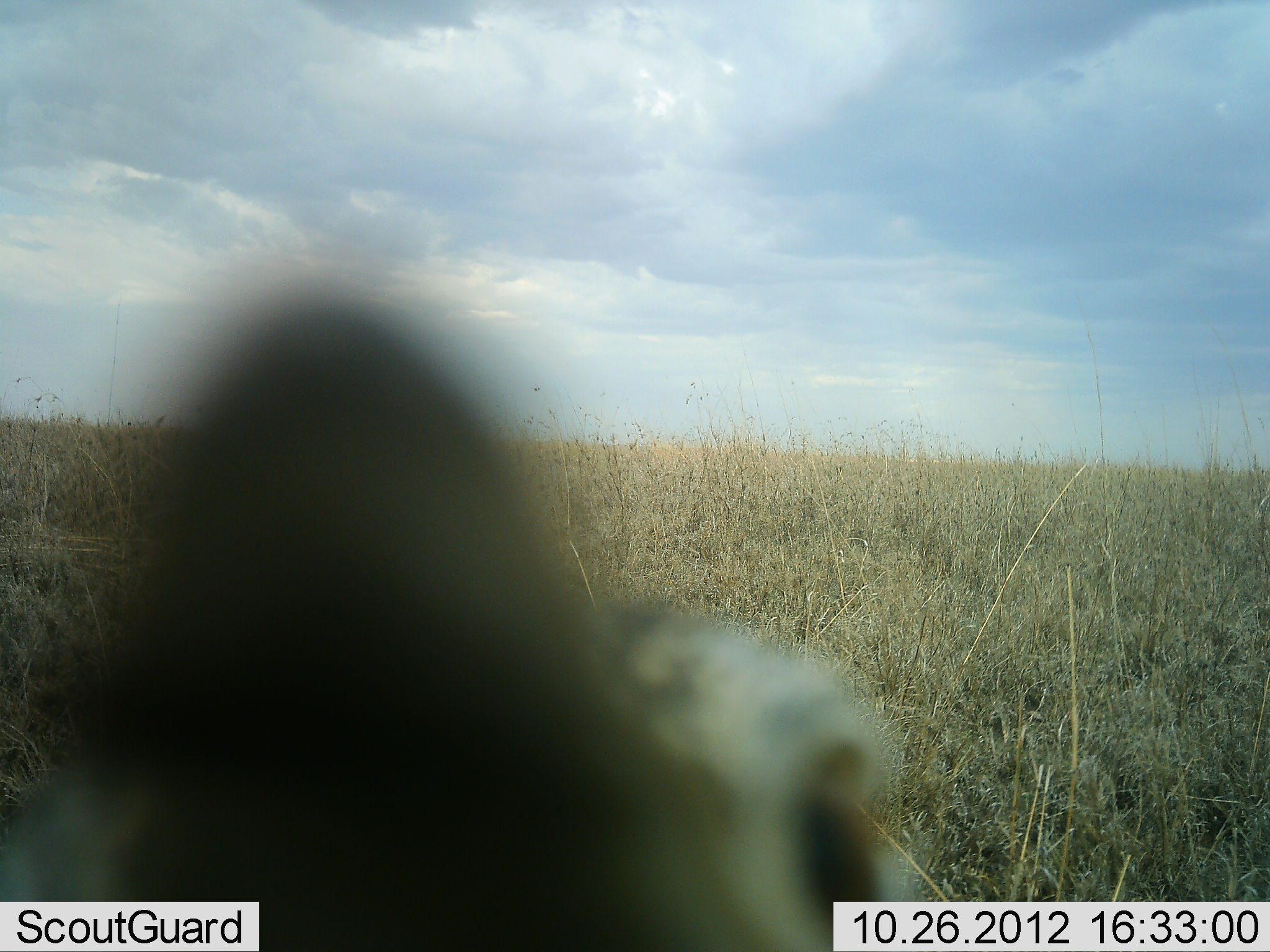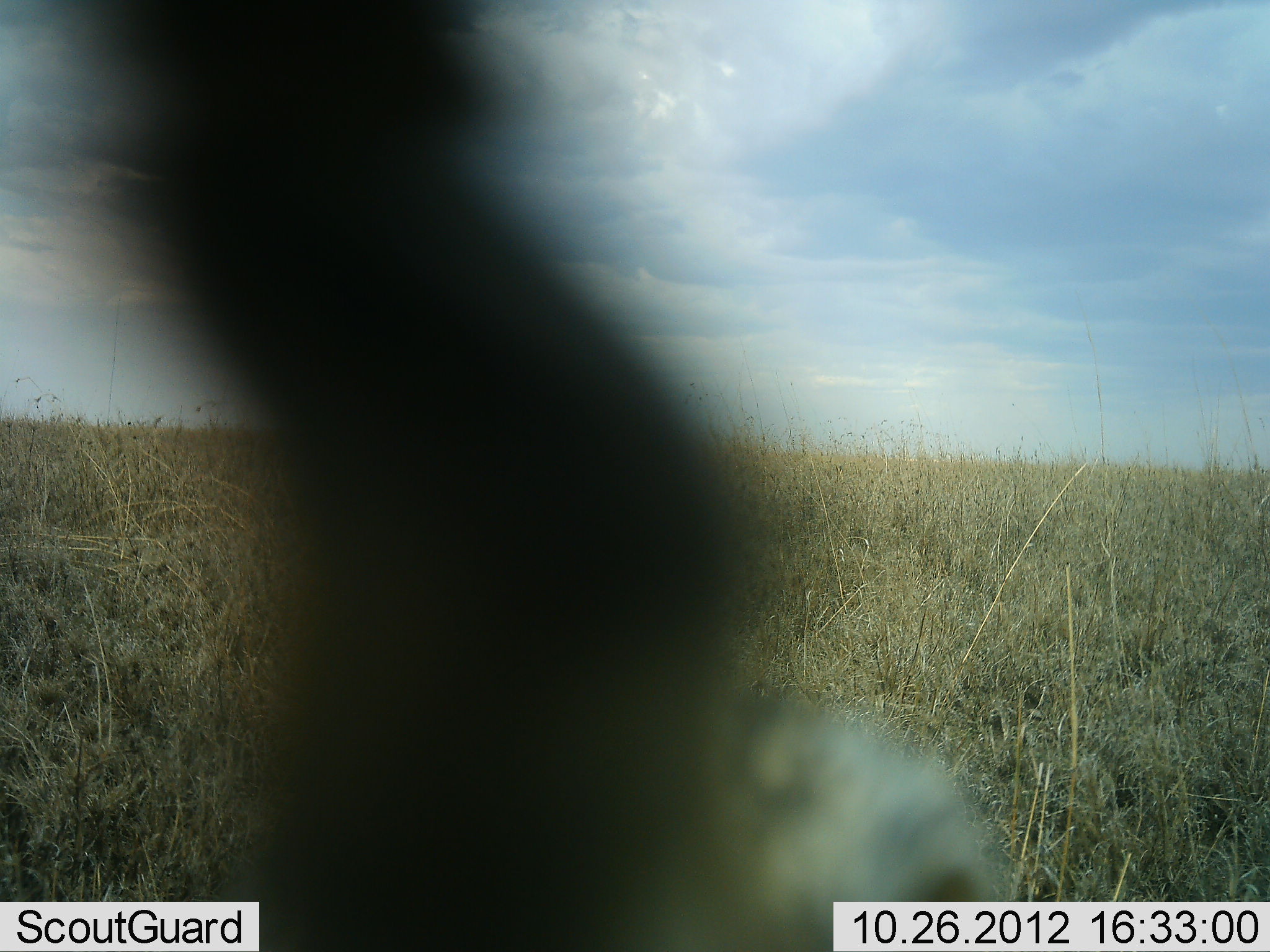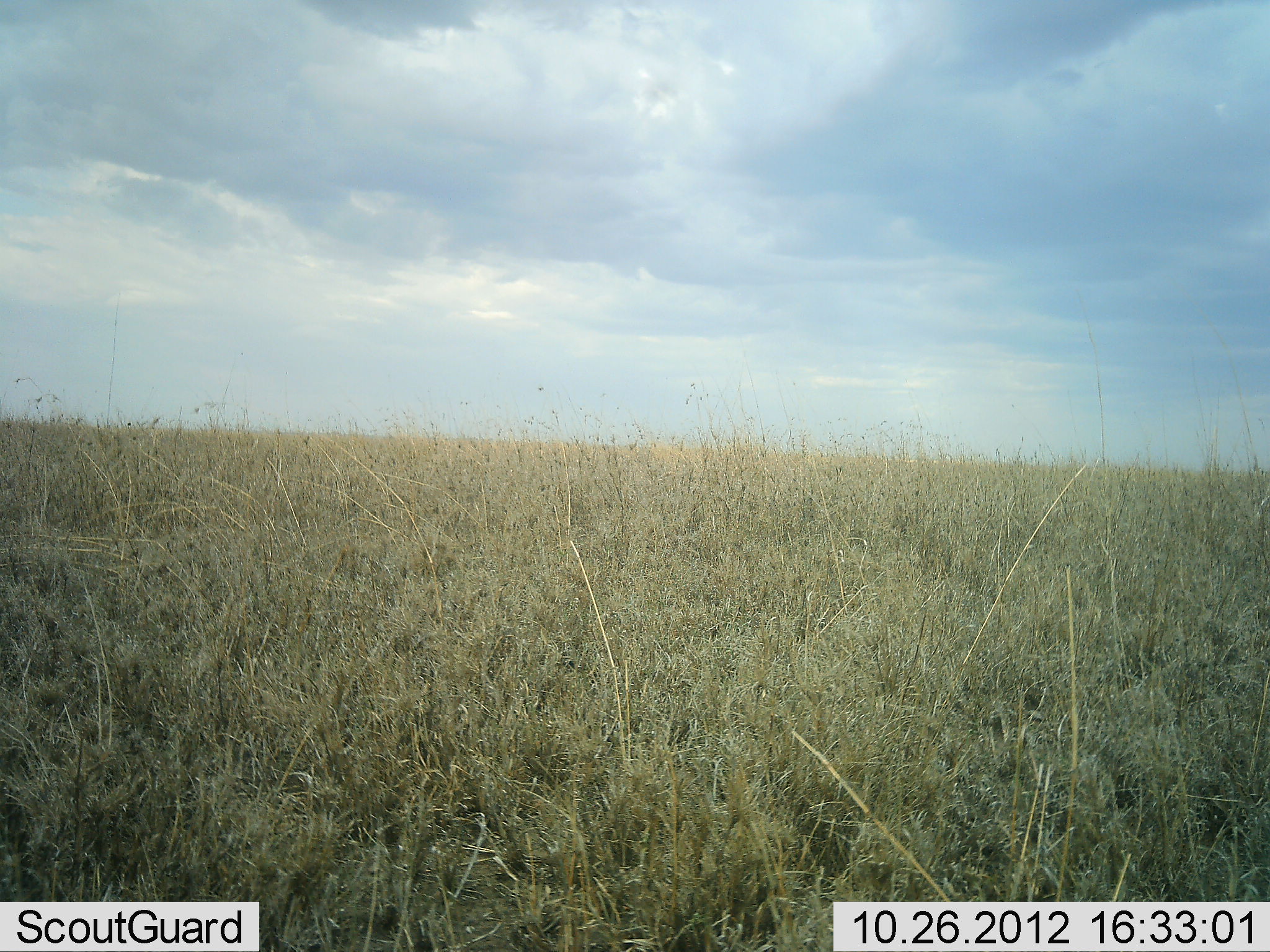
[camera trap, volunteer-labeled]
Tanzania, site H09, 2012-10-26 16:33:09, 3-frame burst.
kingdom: Animalia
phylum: Chordata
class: Aves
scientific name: Aves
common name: bird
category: otherbird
Otherbird (bird) (Aves), count 1. Behavior (volunteer vote fractions): standing 33%, resting 0%, moving 67%, interacting 0%. Young present (vote fraction): 0%. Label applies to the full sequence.